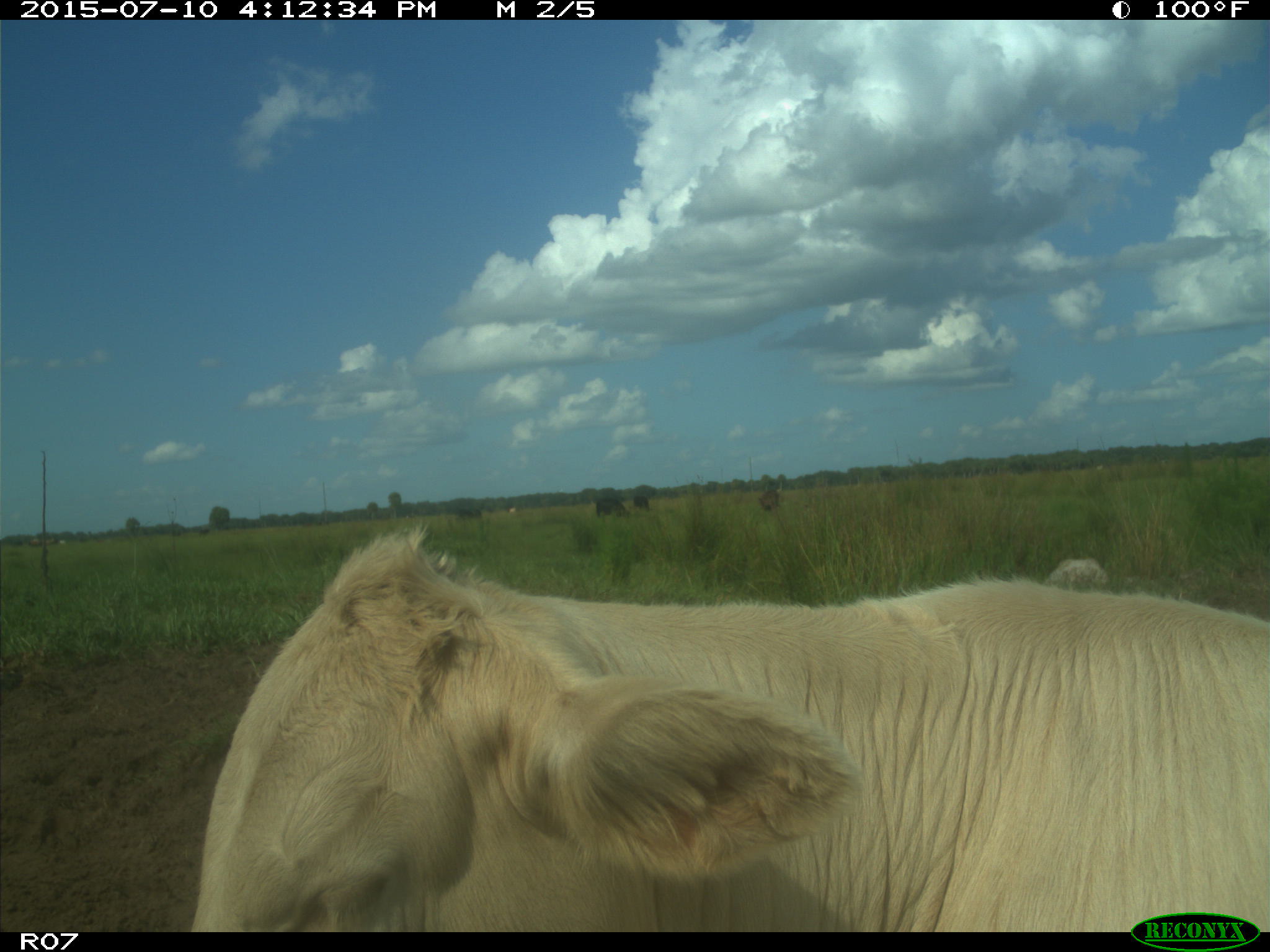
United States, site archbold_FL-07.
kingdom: Animalia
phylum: Chordata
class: Mammalia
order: Artiodactyla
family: Bovidae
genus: Bos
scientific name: Bos taurus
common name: domestic cow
Bos taurus (domestic cow).